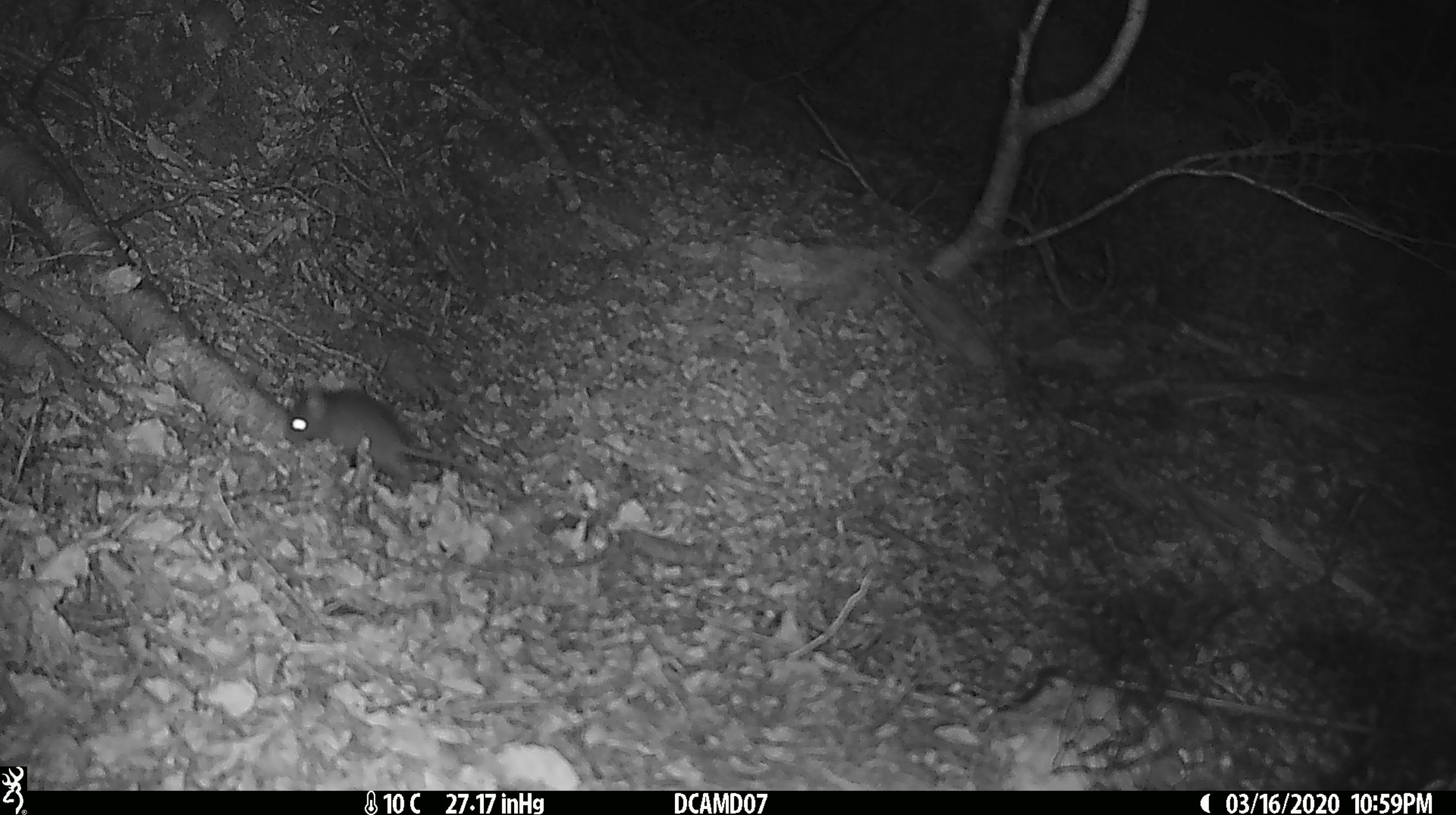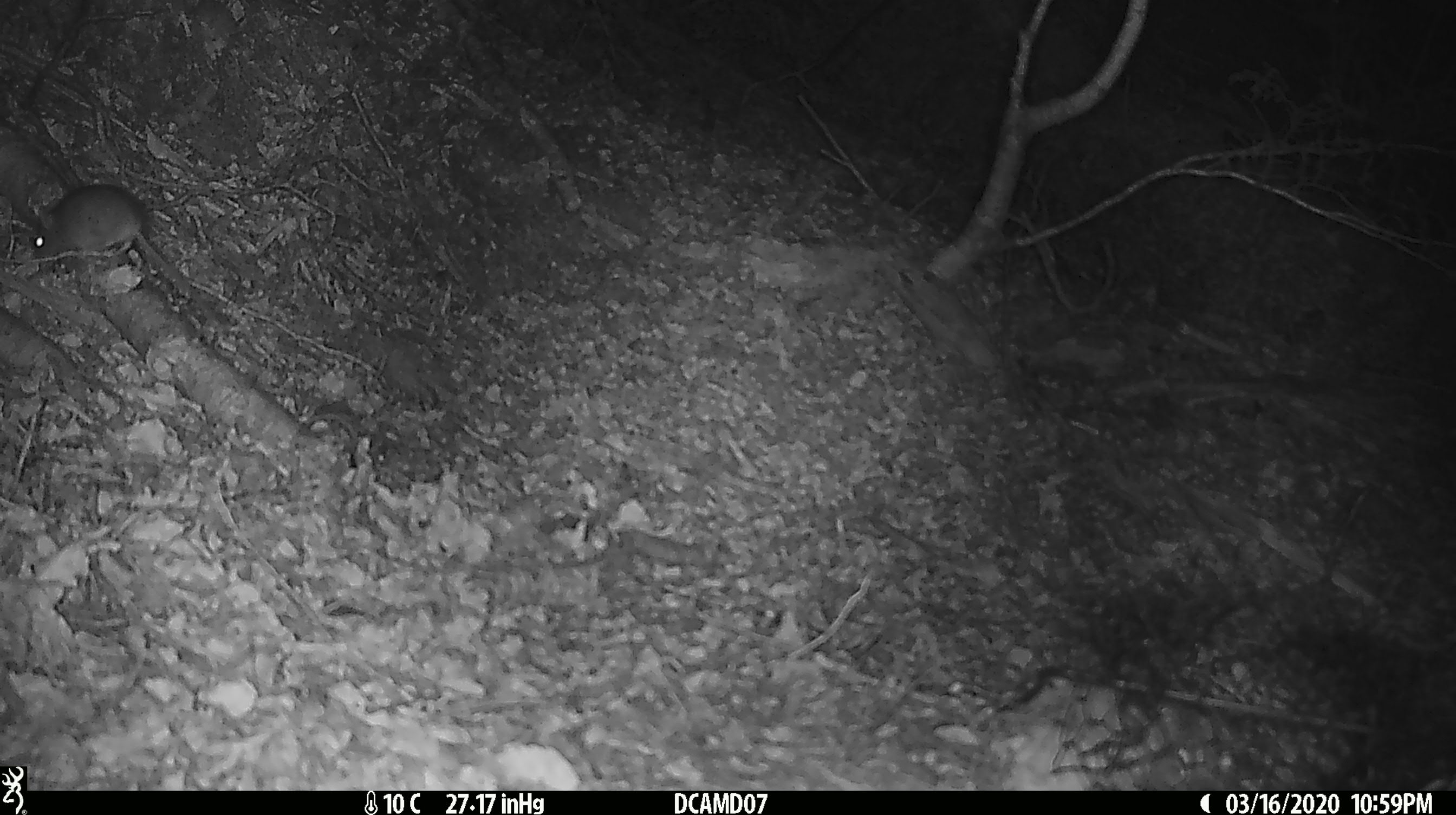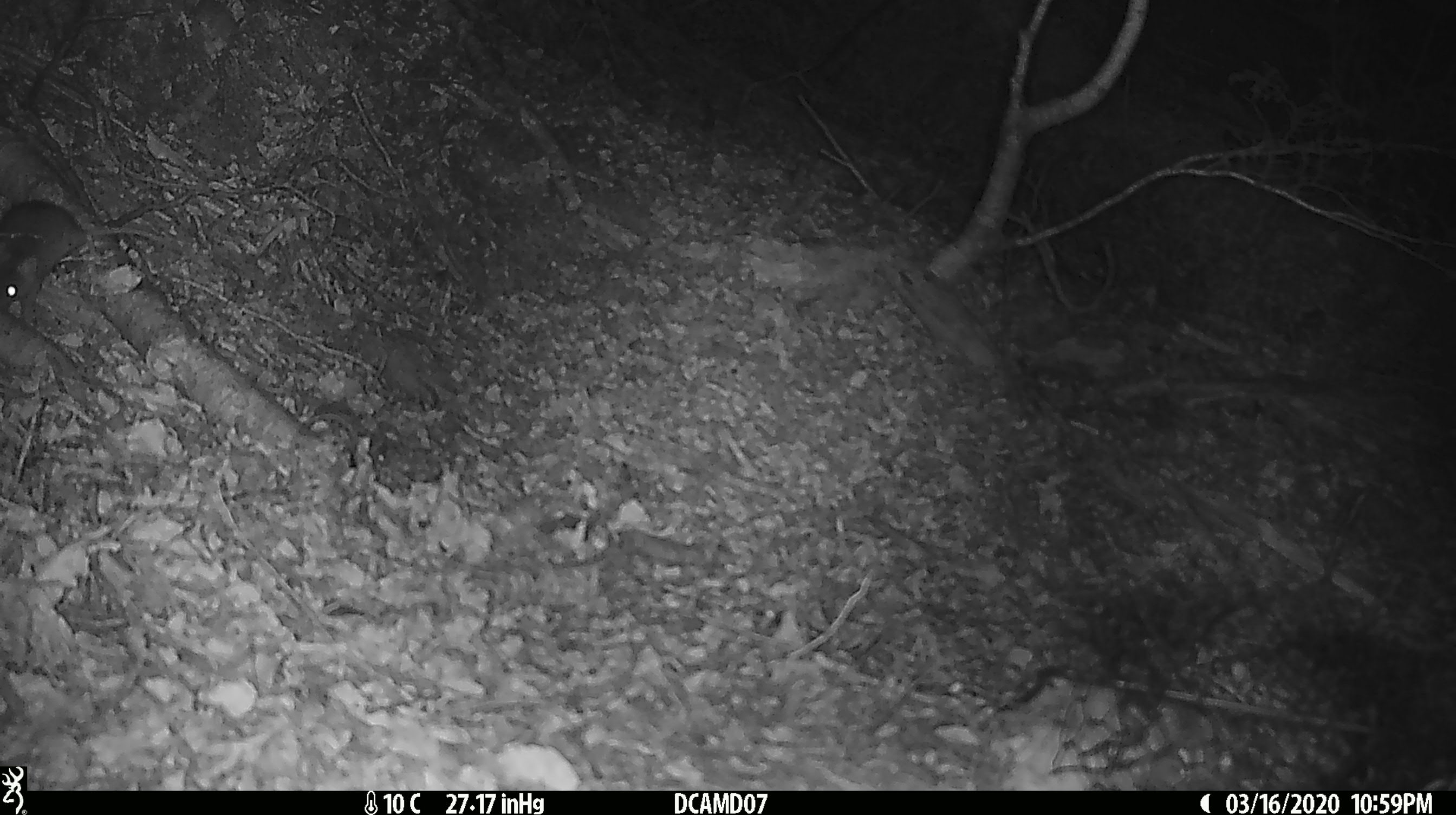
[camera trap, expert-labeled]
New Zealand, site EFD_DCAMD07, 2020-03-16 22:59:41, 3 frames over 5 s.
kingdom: Animalia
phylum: Chordata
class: Mammalia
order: Rodentia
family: Muridae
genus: Mus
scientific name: Mus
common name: mouse